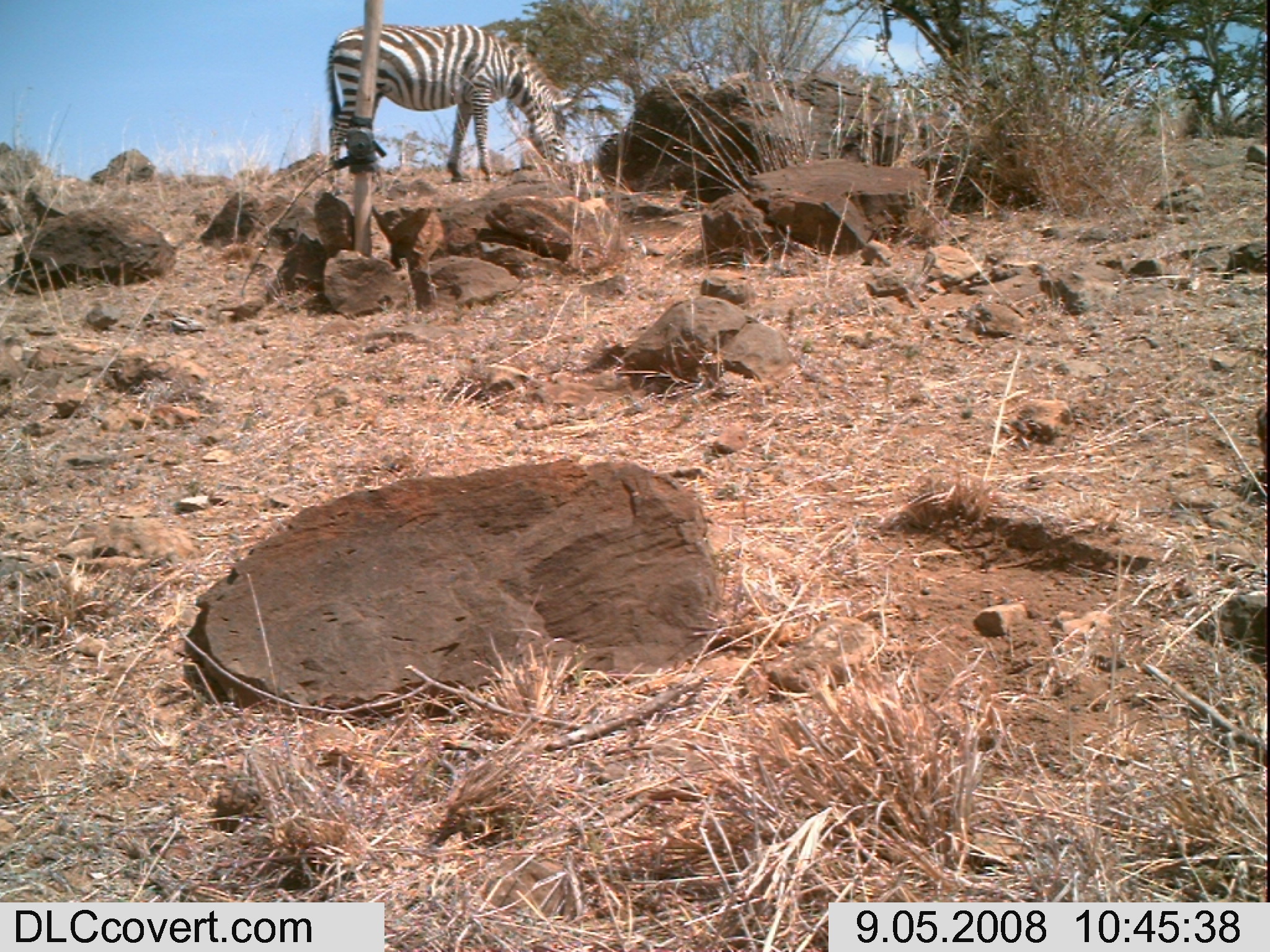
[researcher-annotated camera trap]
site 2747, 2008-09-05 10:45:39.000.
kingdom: Animalia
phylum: Chordata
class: Mammalia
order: Perissodactyla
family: Equidae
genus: Equus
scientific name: Equus quagga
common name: plains zebra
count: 1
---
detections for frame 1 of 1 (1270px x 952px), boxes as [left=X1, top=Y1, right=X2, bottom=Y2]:
equus quagga: [left=319, top=21, right=575, bottom=191]